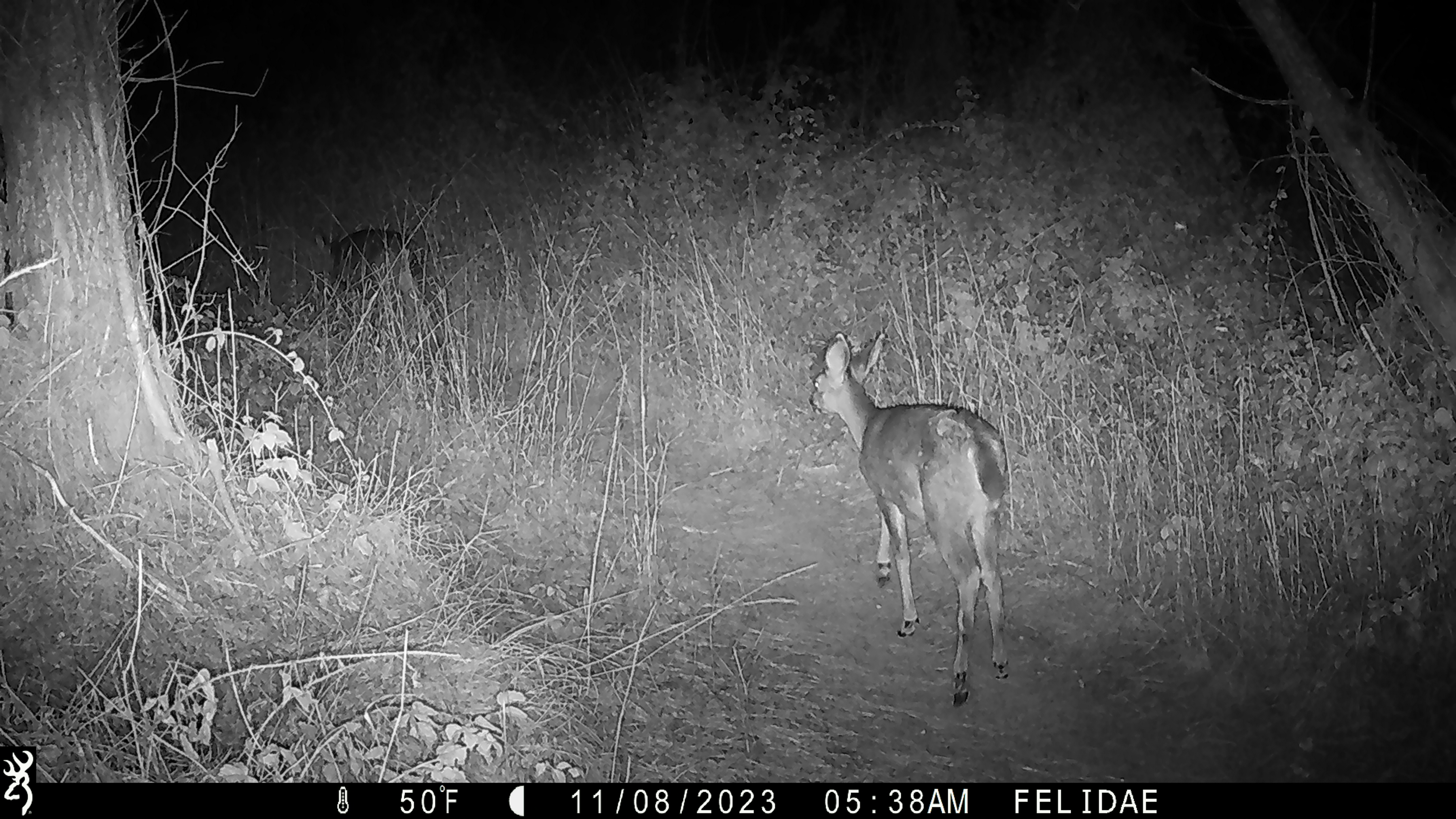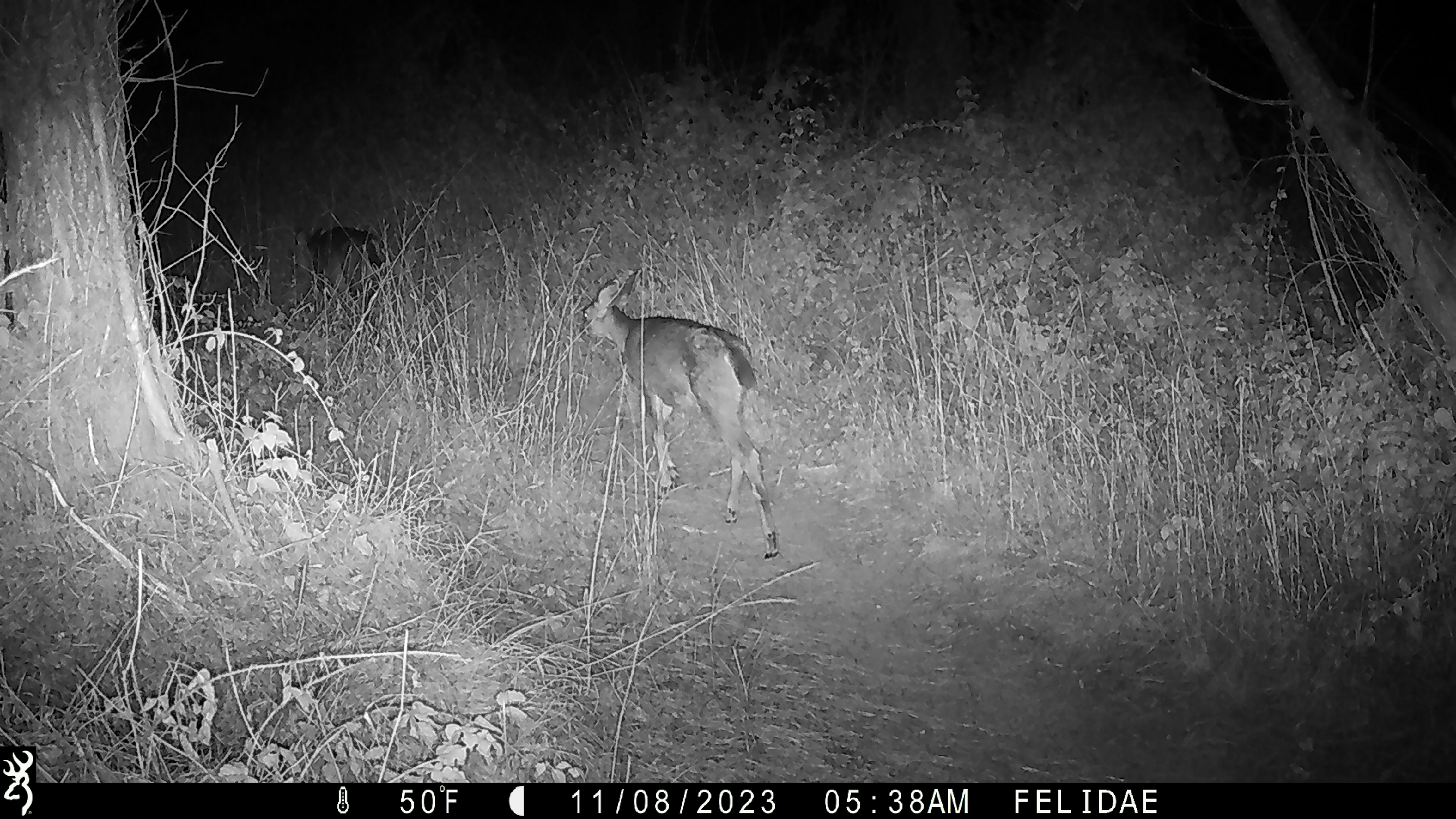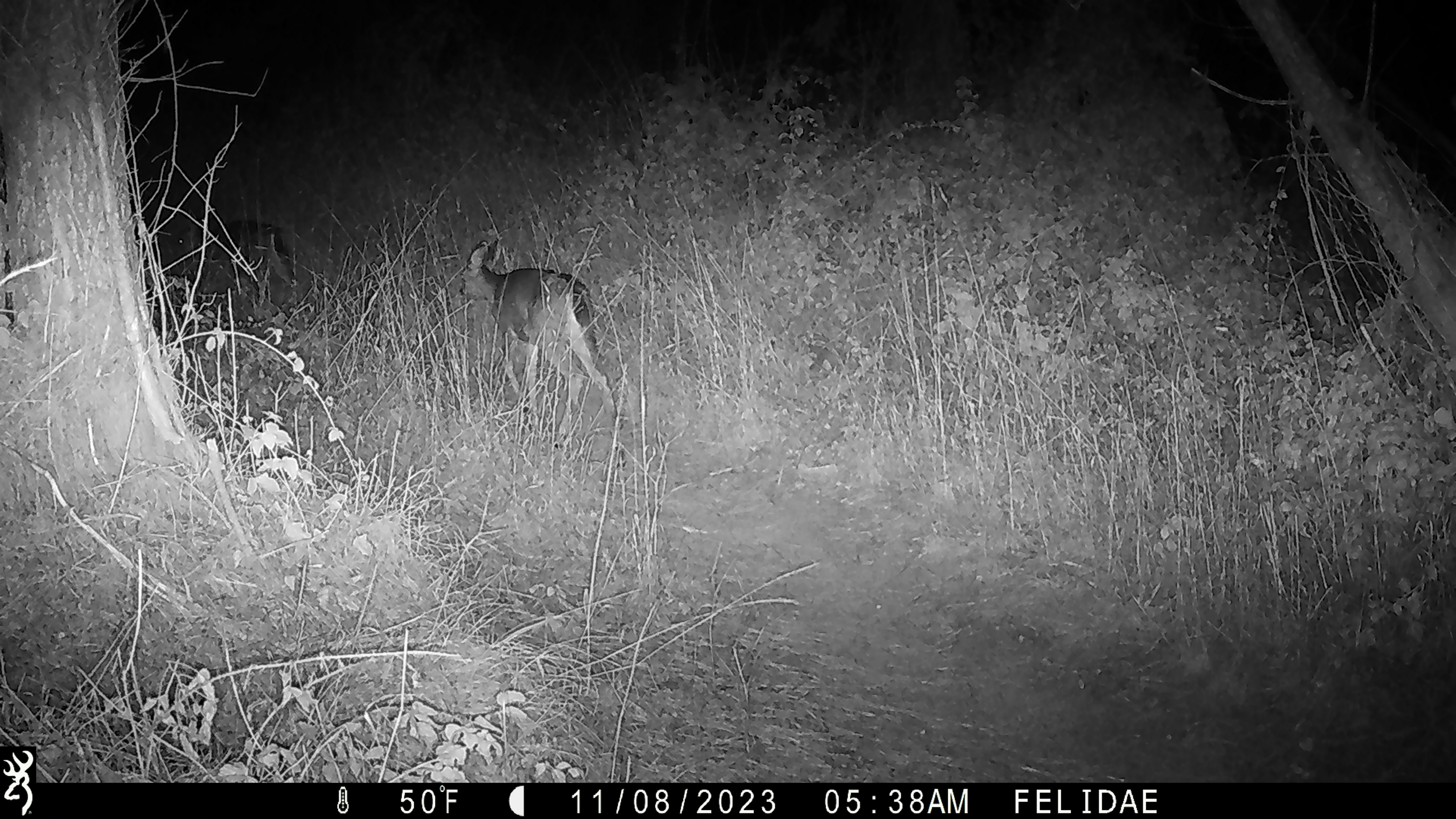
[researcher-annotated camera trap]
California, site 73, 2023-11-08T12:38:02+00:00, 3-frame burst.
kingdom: Animalia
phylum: Chordata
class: Mammalia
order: Artiodactyla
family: Cervidae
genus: Odocoileus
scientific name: Odocoileus hemionus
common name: mule deer